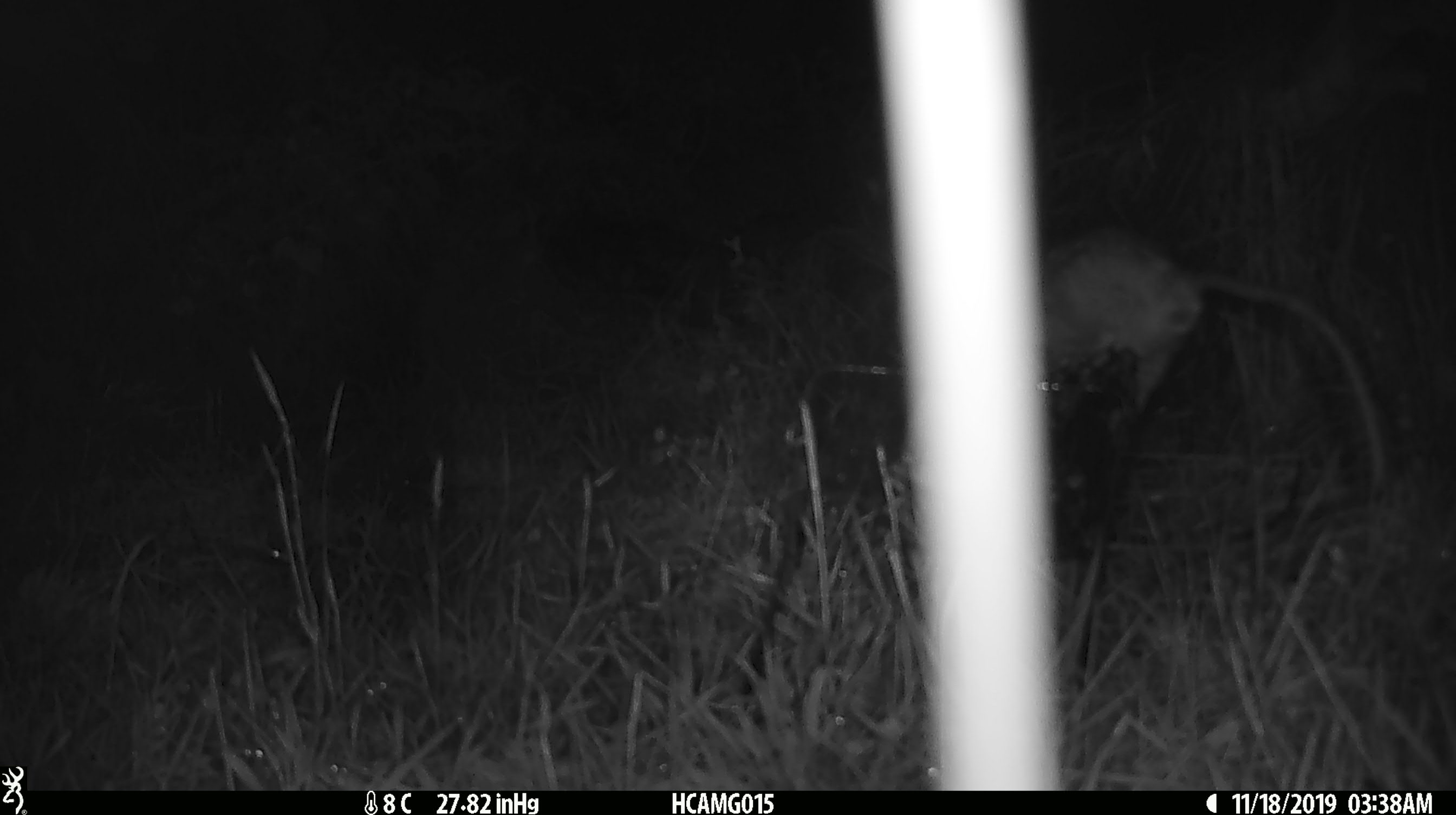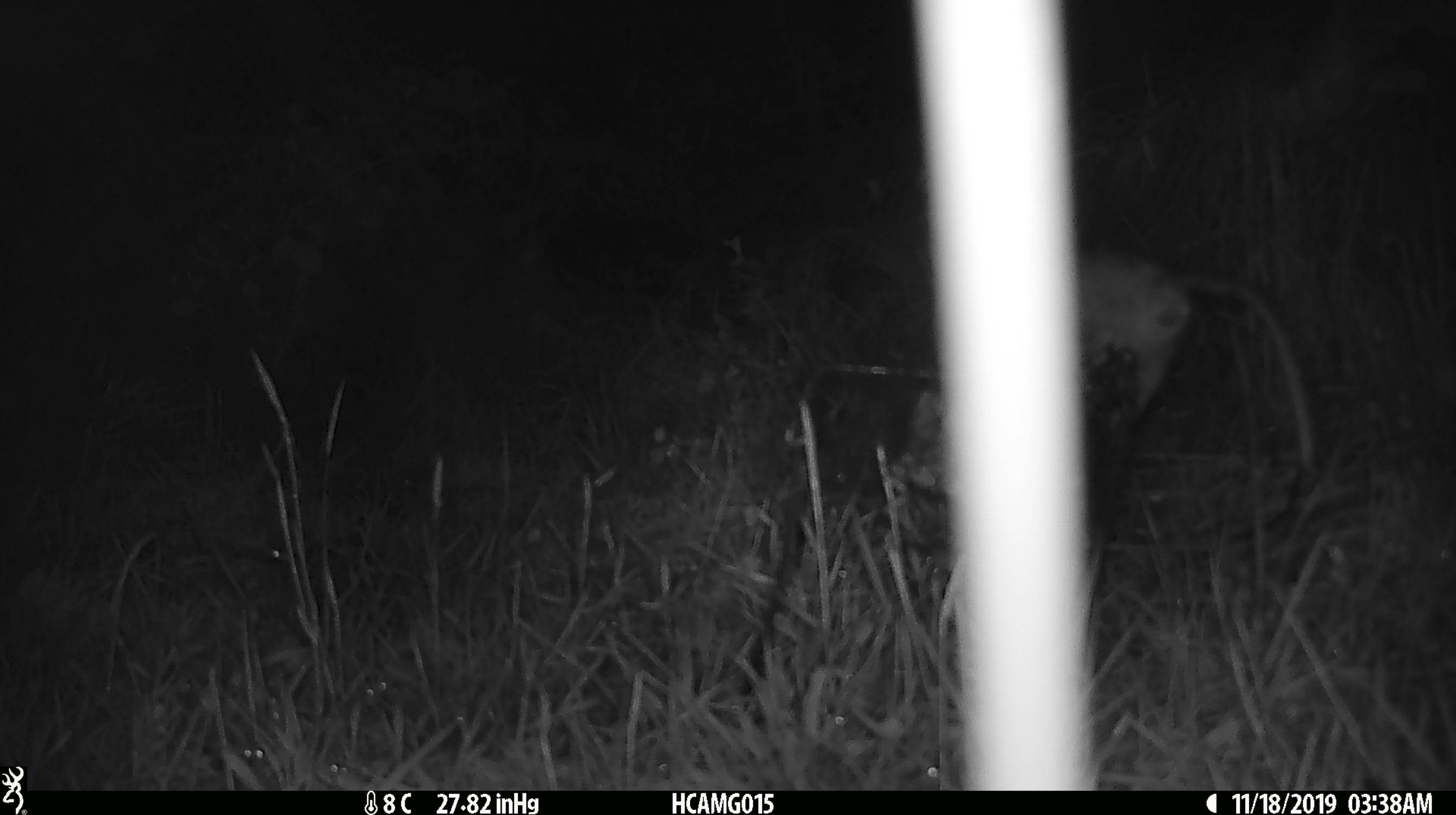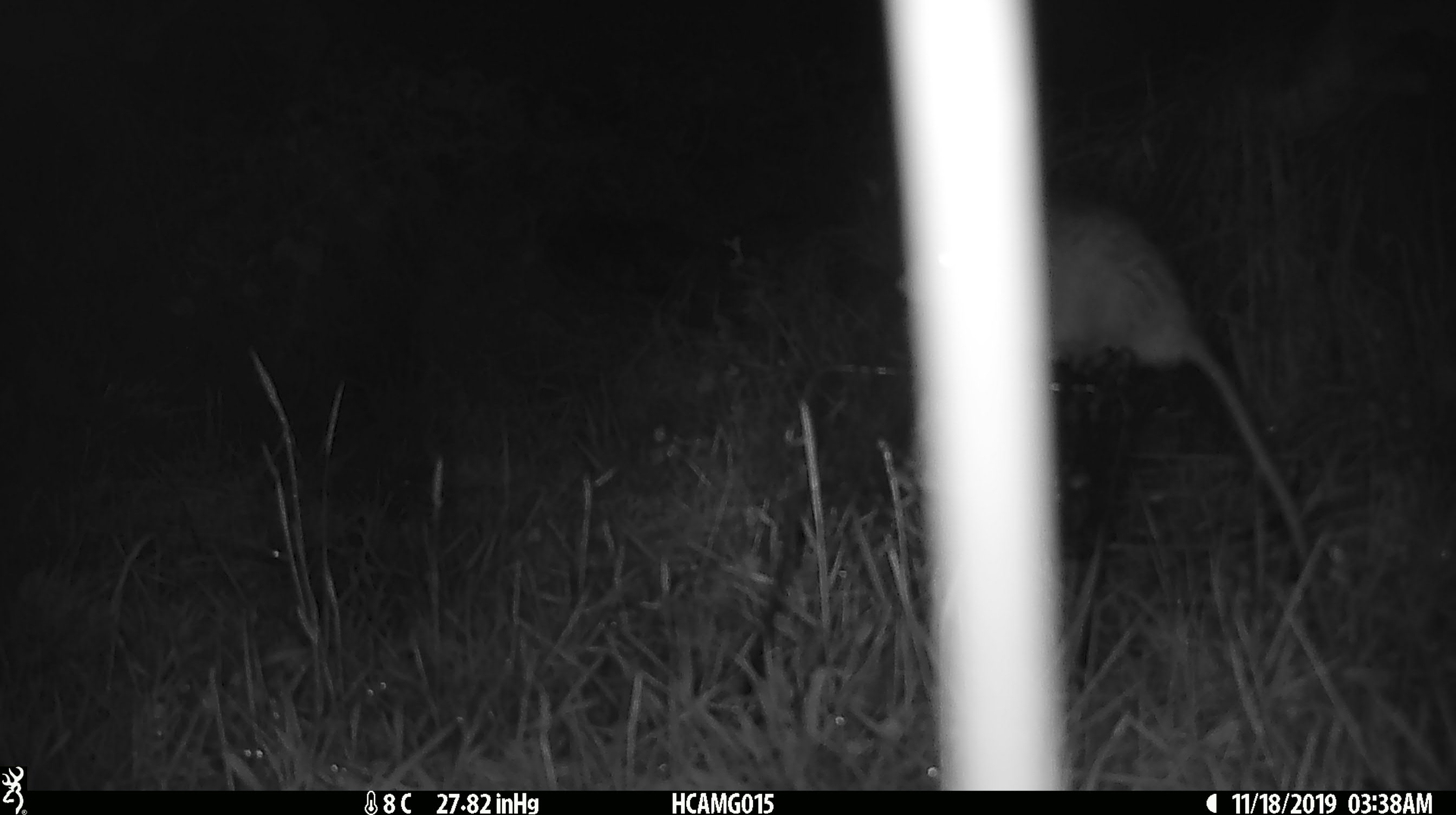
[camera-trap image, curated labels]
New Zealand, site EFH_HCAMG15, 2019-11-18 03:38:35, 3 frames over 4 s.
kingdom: Animalia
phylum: Chordata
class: Mammalia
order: Rodentia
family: Muridae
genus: Rattus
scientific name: Rattus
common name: rat